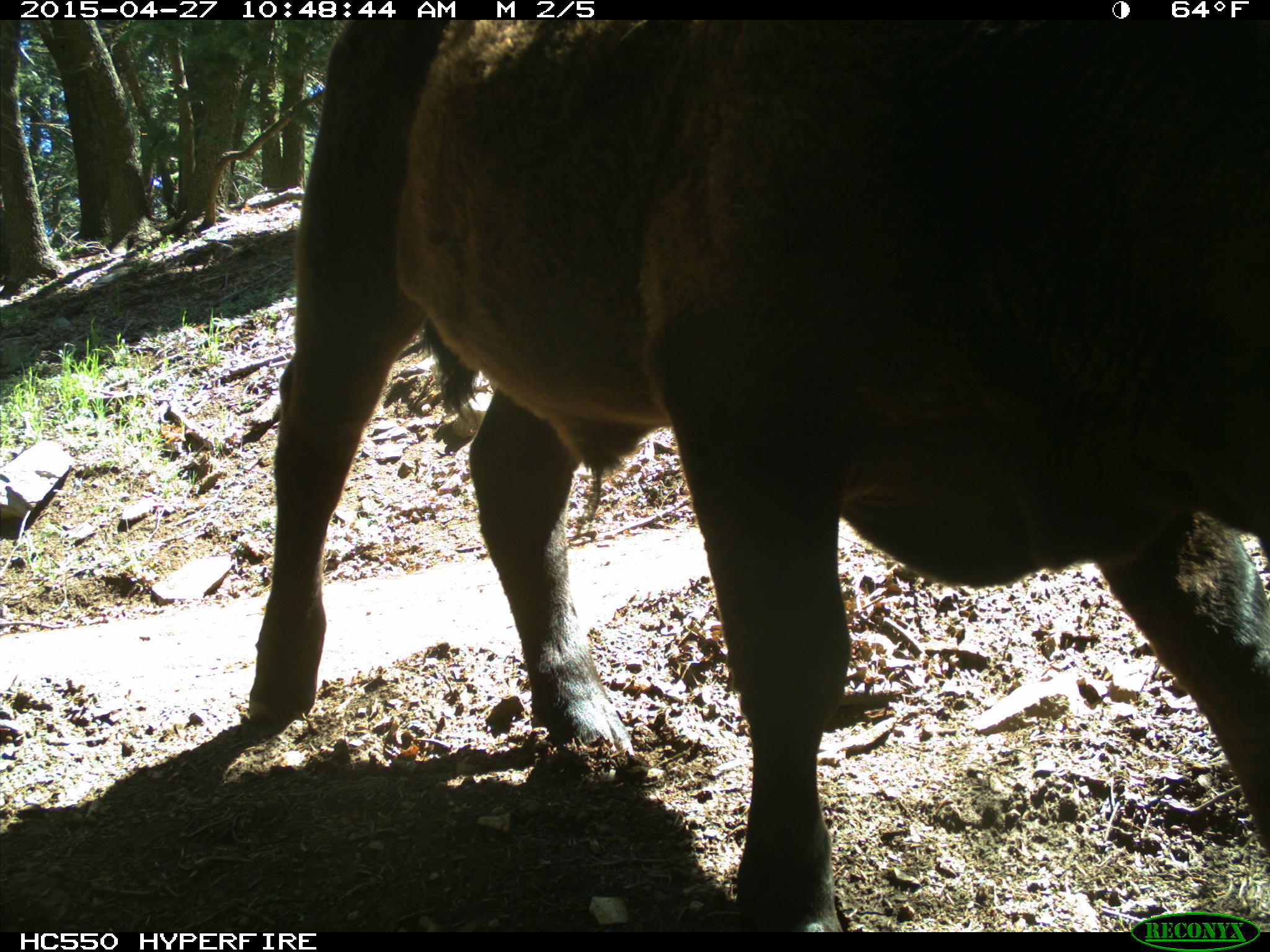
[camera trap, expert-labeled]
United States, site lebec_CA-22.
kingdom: Animalia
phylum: Chordata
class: Mammalia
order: Artiodactyla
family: Bovidae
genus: Bos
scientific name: Bos taurus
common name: domestic cow